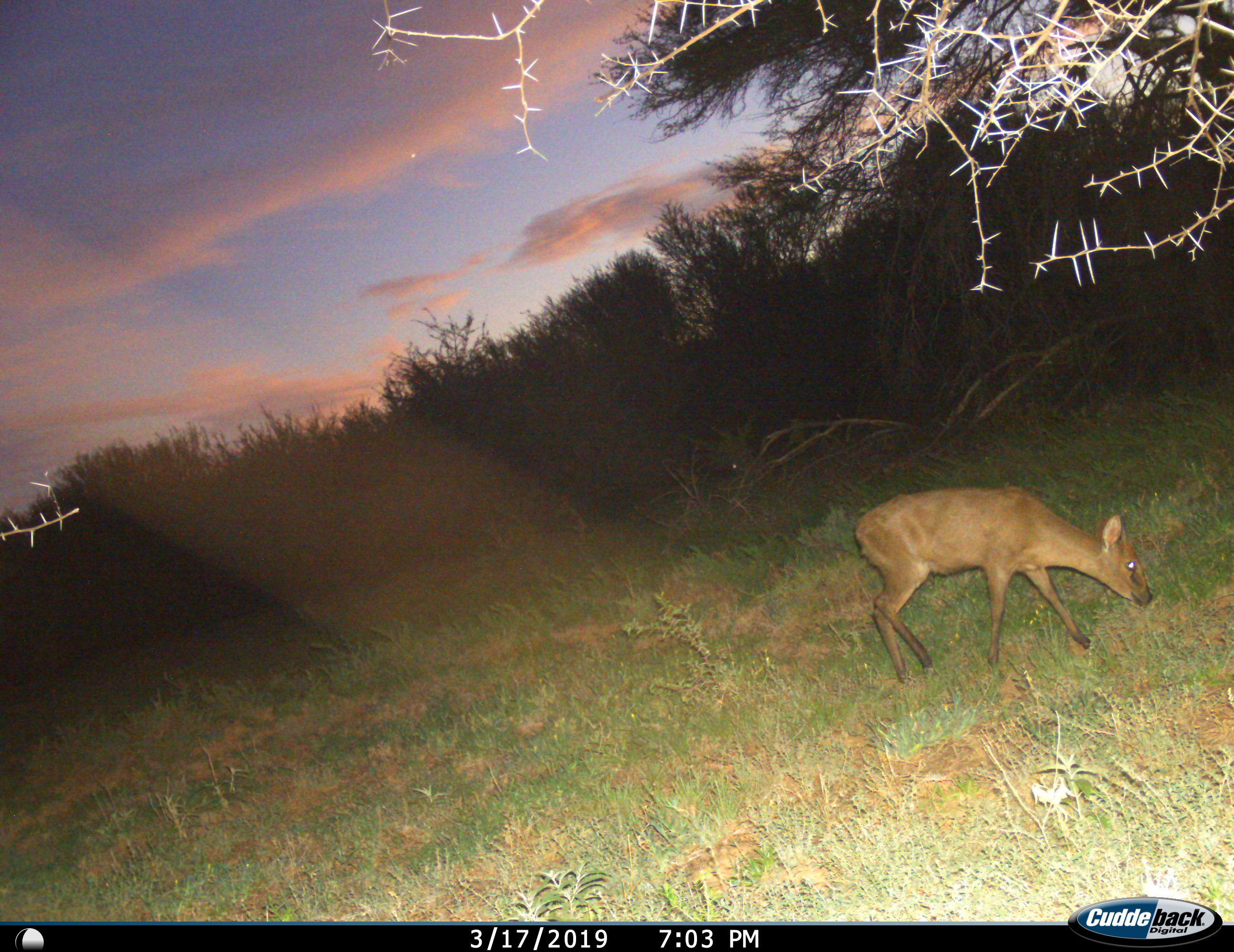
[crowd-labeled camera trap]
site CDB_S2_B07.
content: unidentified animal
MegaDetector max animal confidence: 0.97